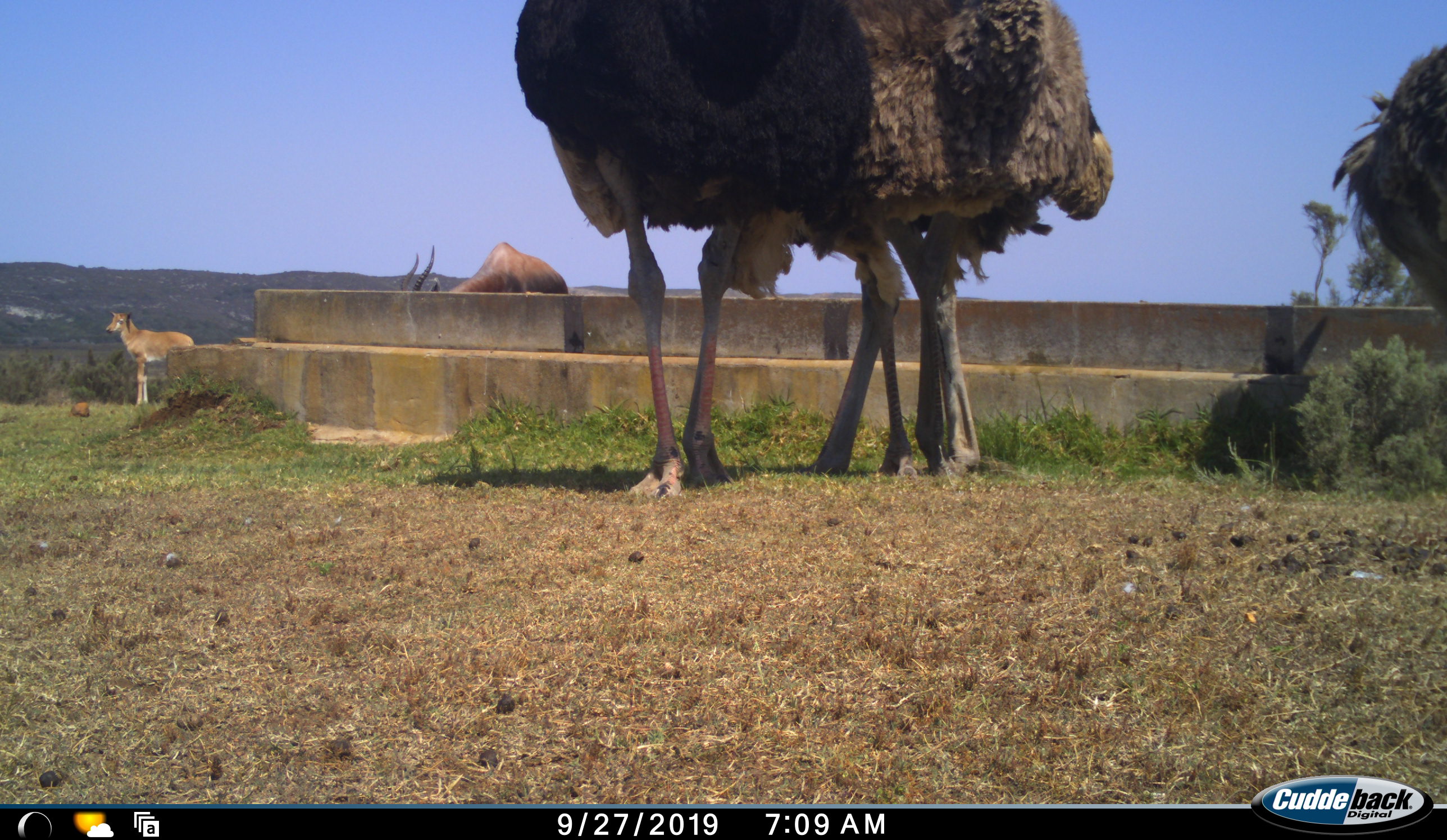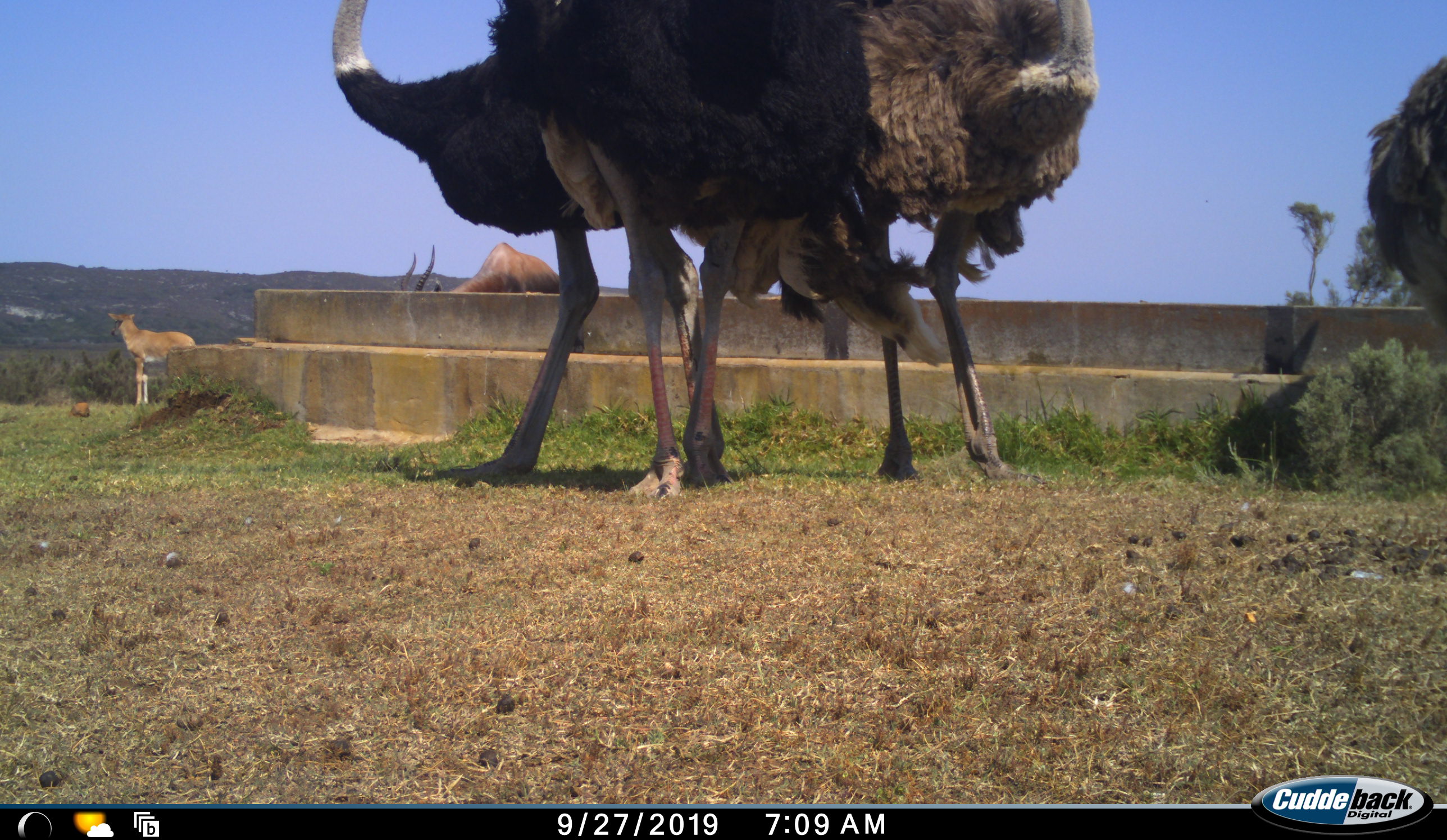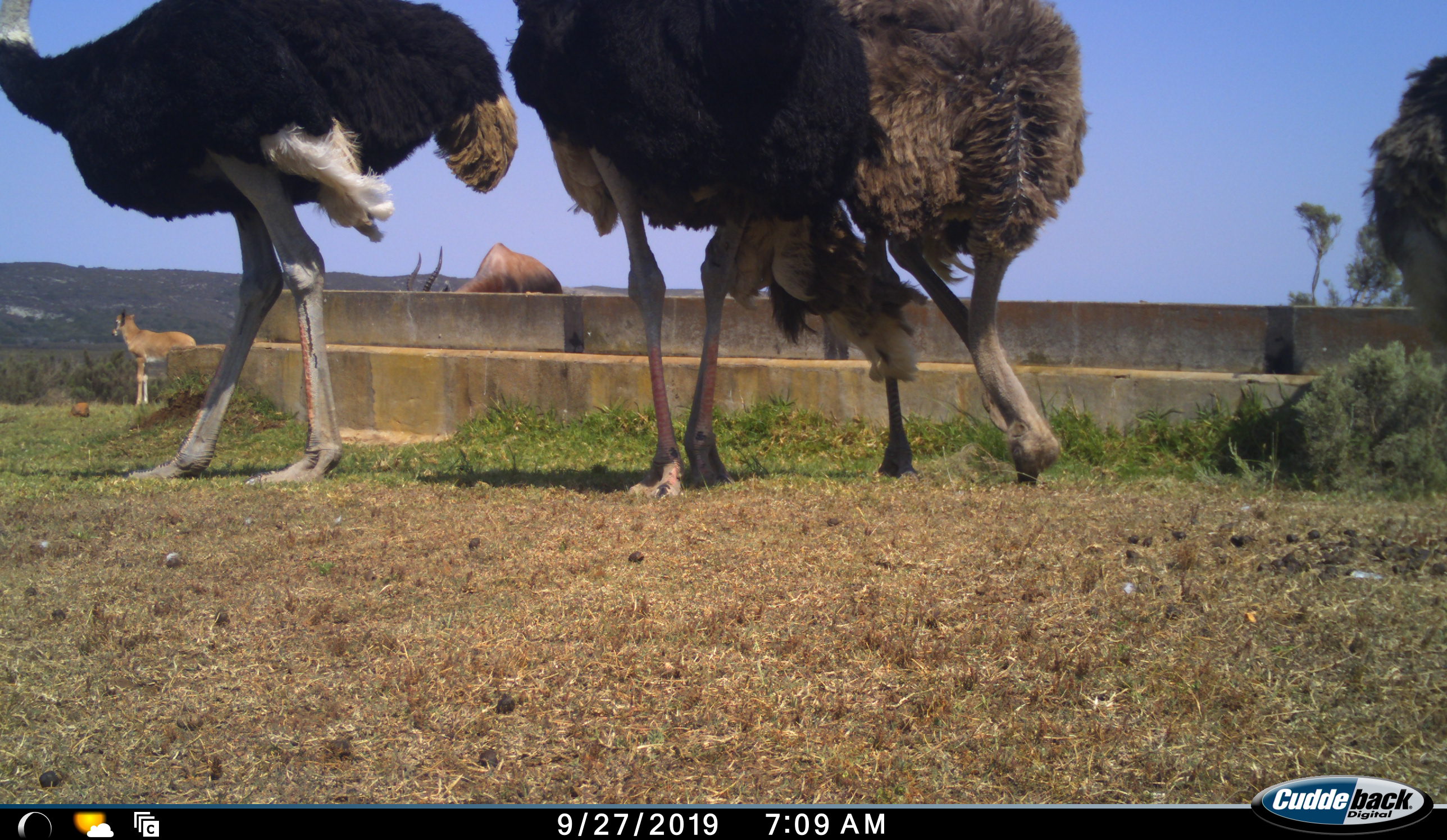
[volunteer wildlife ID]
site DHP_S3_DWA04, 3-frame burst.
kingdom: Animalia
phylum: Chordata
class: Mammalia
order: Artiodactyla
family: Bovidae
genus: Damaliscus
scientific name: Damaliscus pygargus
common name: bontebok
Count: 2.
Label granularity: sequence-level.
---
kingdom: Animalia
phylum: Chordata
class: Aves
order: Struthioniformes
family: Struthionidae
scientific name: Struthionidae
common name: ostrich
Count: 4.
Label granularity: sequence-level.